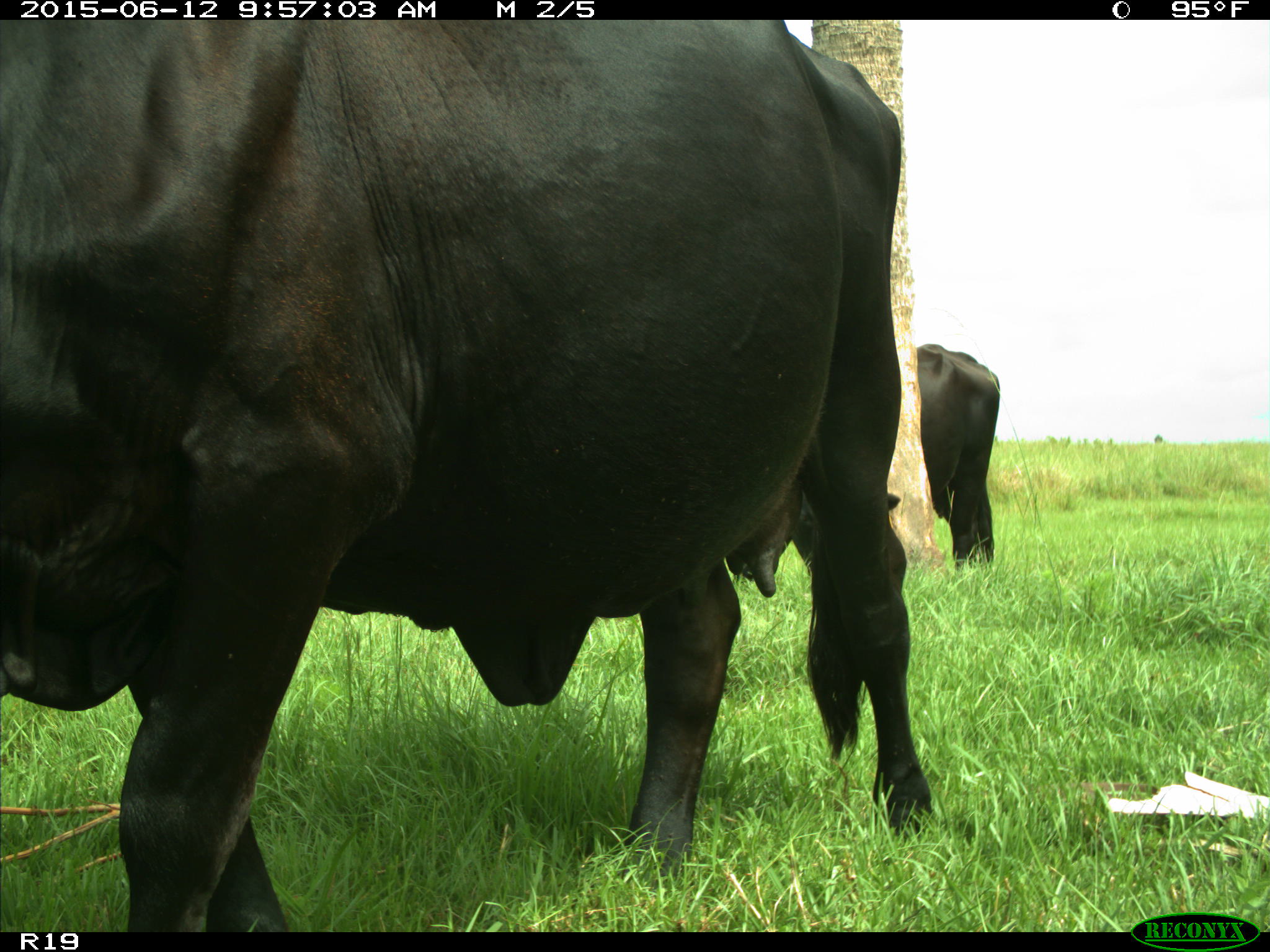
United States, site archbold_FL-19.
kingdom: Animalia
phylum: Chordata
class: Mammalia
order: Artiodactyla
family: Bovidae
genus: Bos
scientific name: Bos taurus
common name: domestic cow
Bos taurus (domestic cow).